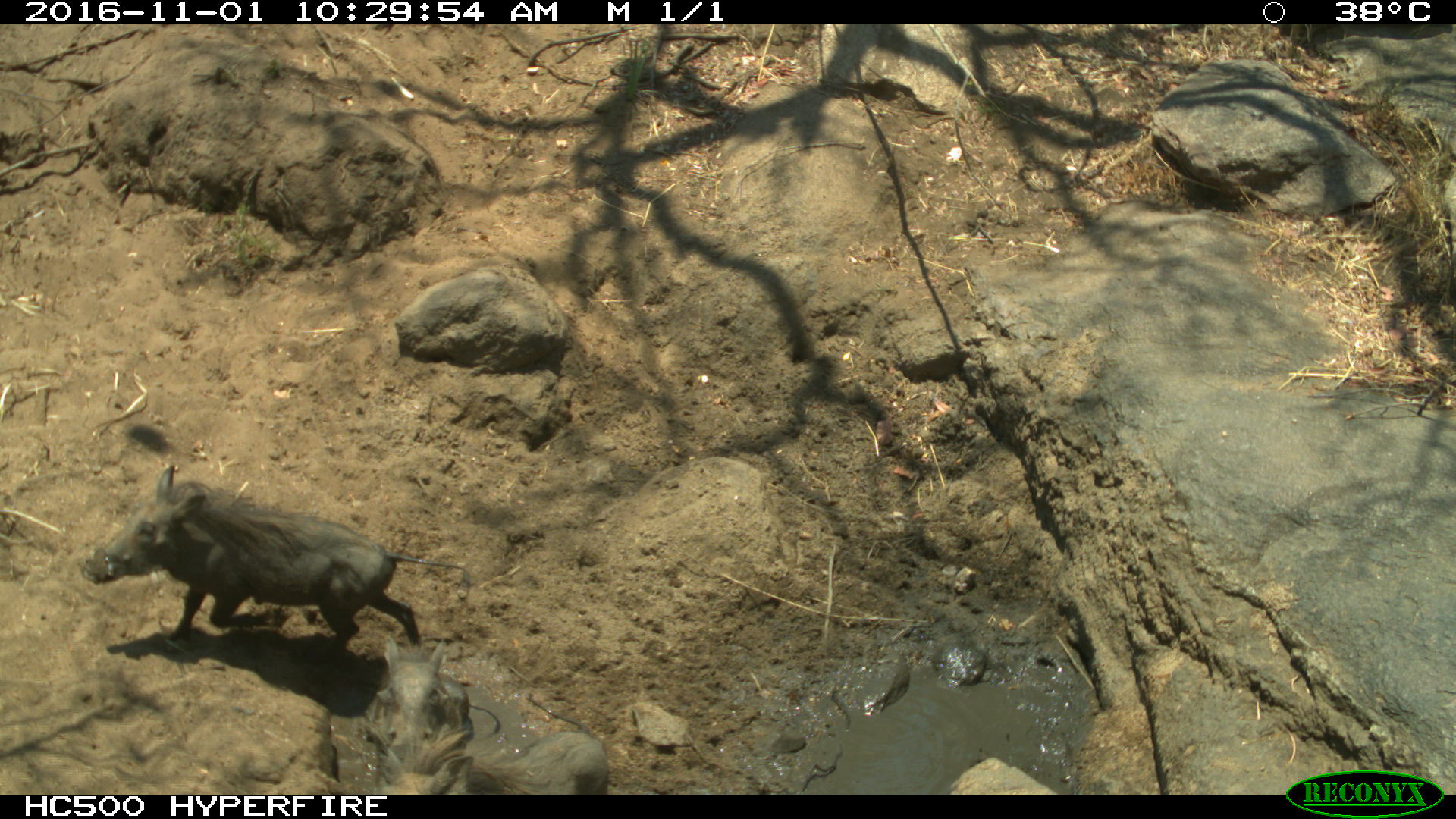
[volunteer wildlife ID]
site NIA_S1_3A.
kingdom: Animalia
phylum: Chordata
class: Mammalia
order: Artiodactyla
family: Suidae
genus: Phacochoerus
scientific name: Phacochoerus africanus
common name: warthog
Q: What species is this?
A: Warthog (Phacochoerus africanus).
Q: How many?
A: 3.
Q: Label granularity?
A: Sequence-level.